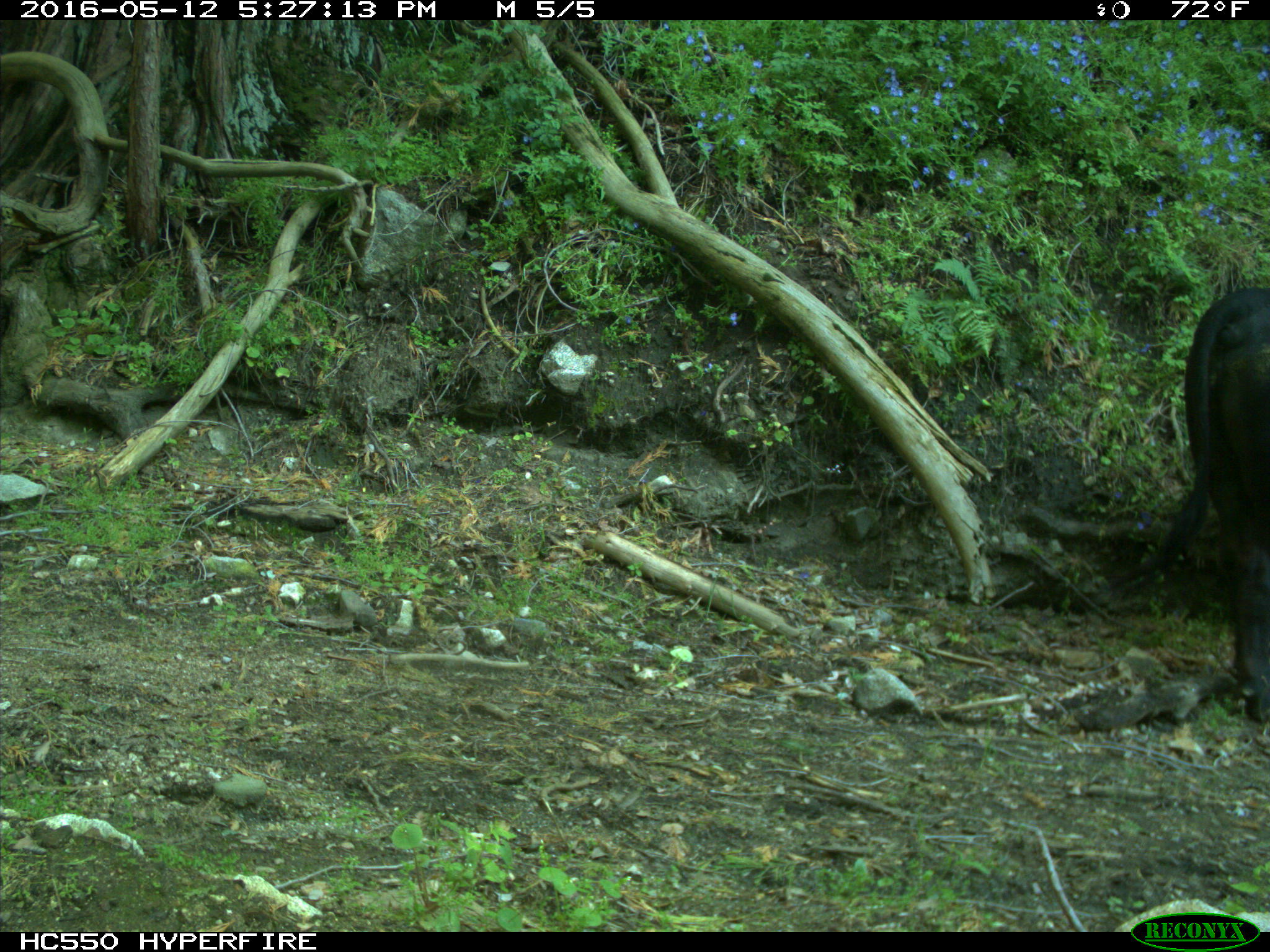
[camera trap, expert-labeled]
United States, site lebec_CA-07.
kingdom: Animalia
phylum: Chordata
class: Mammalia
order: Artiodactyla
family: Bovidae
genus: Bos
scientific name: Bos taurus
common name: domestic cow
Bos taurus (domestic cow).